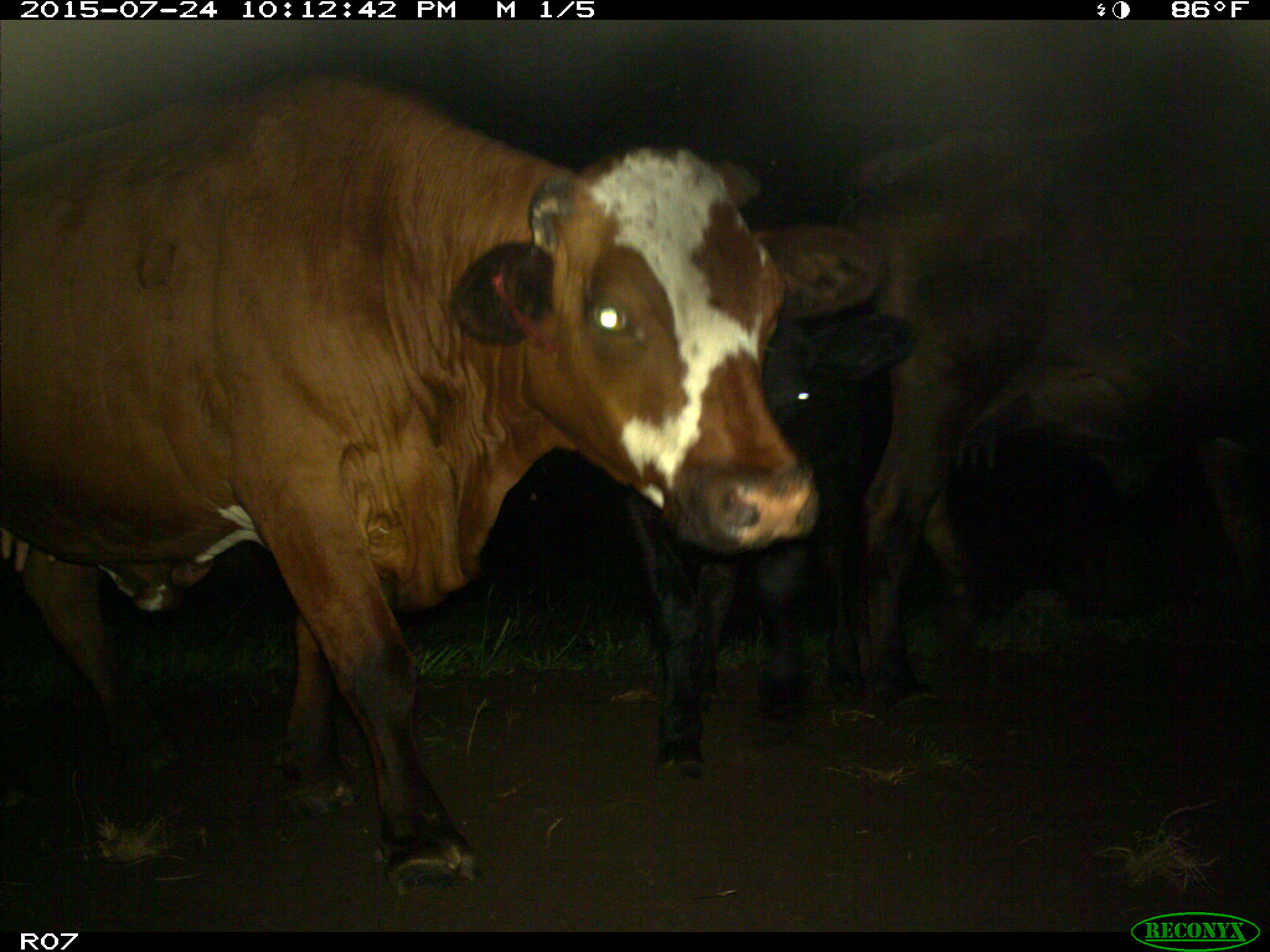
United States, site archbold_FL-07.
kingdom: Animalia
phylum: Chordata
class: Mammalia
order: Artiodactyla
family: Bovidae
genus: Bos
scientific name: Bos taurus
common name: domestic cow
Bos taurus (domestic cow).